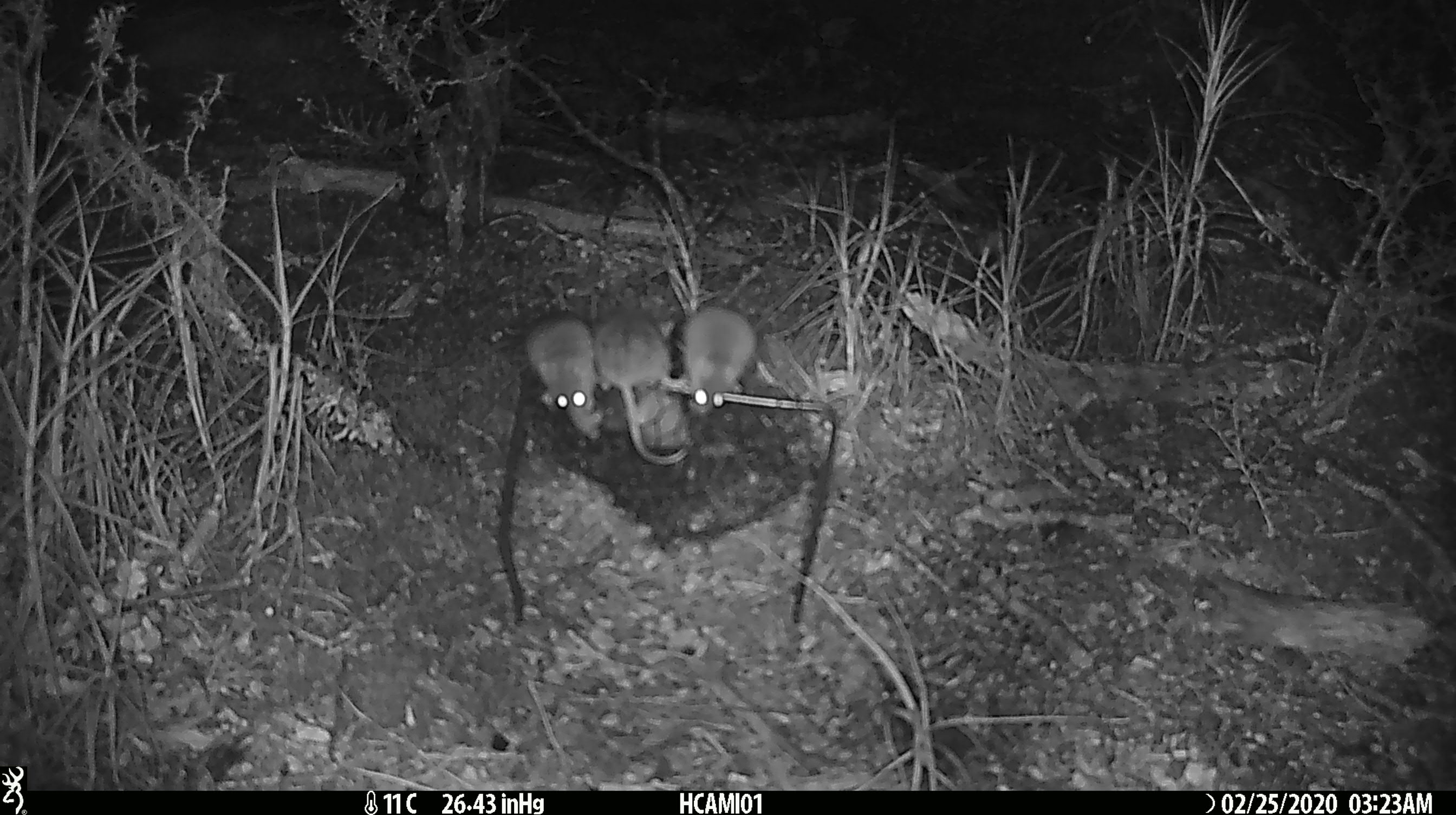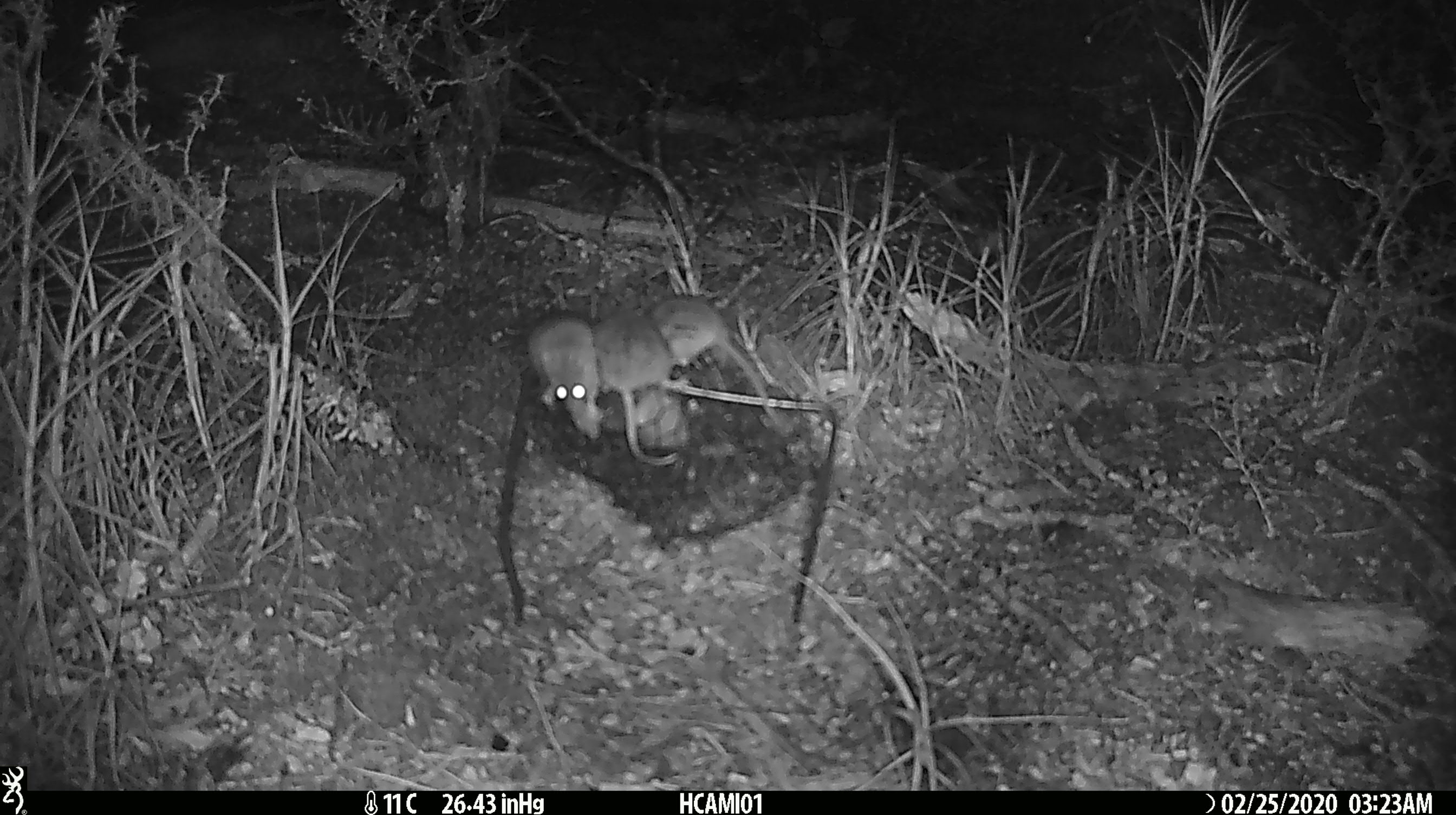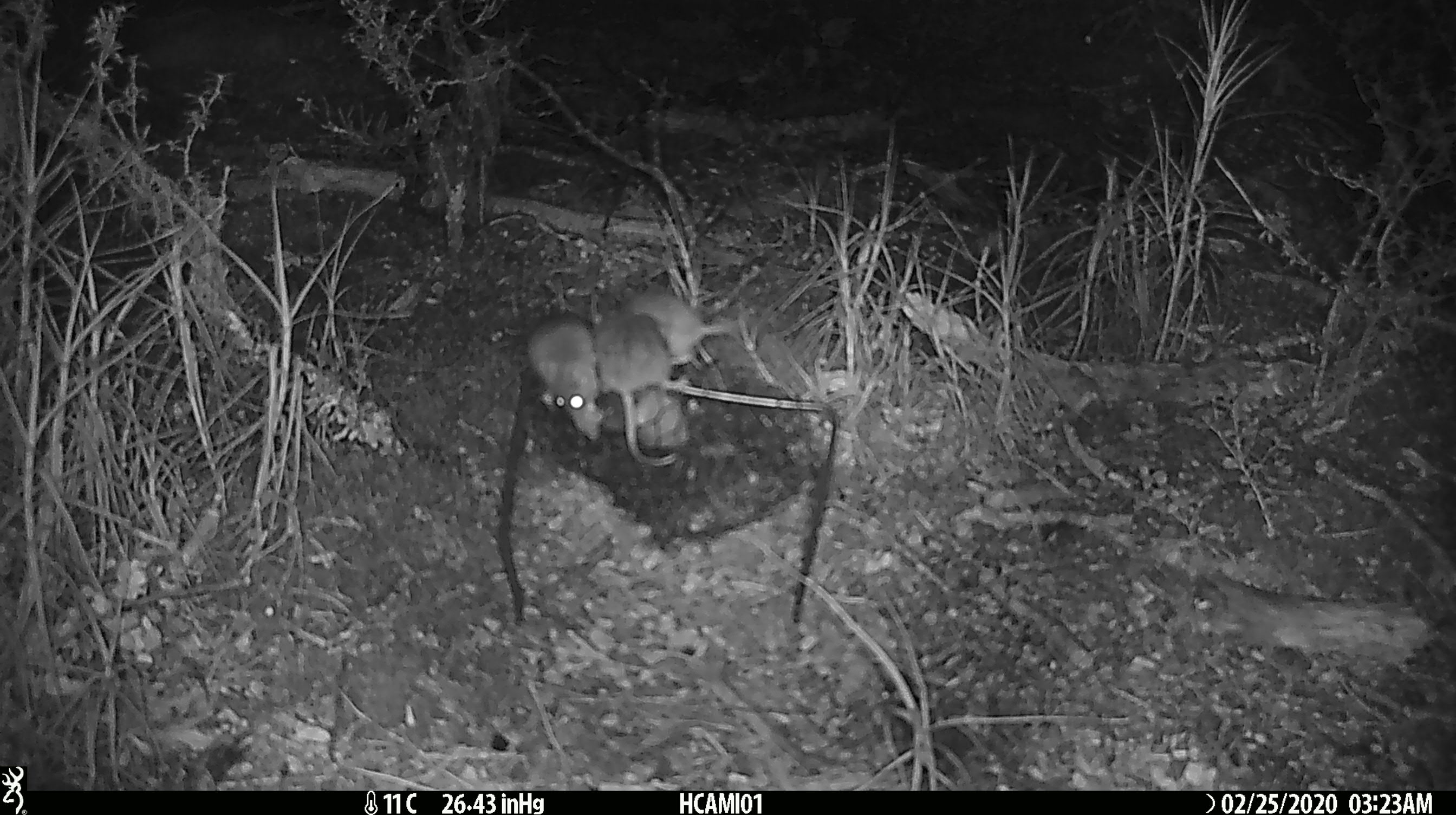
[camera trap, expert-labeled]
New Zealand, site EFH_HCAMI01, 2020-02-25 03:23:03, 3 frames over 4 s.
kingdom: Animalia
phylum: Chordata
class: Mammalia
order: Rodentia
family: Muridae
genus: Mus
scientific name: Mus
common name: mouse